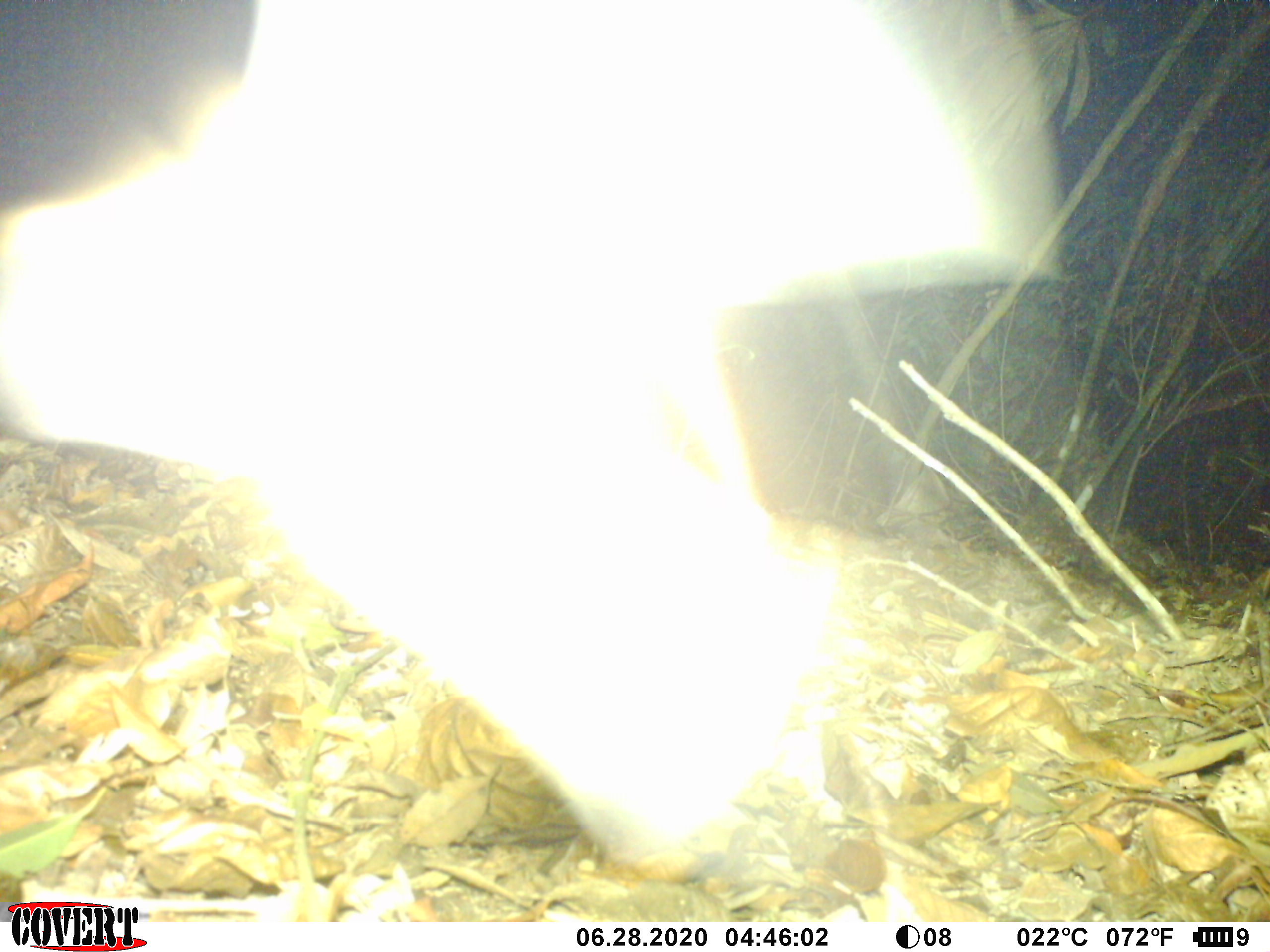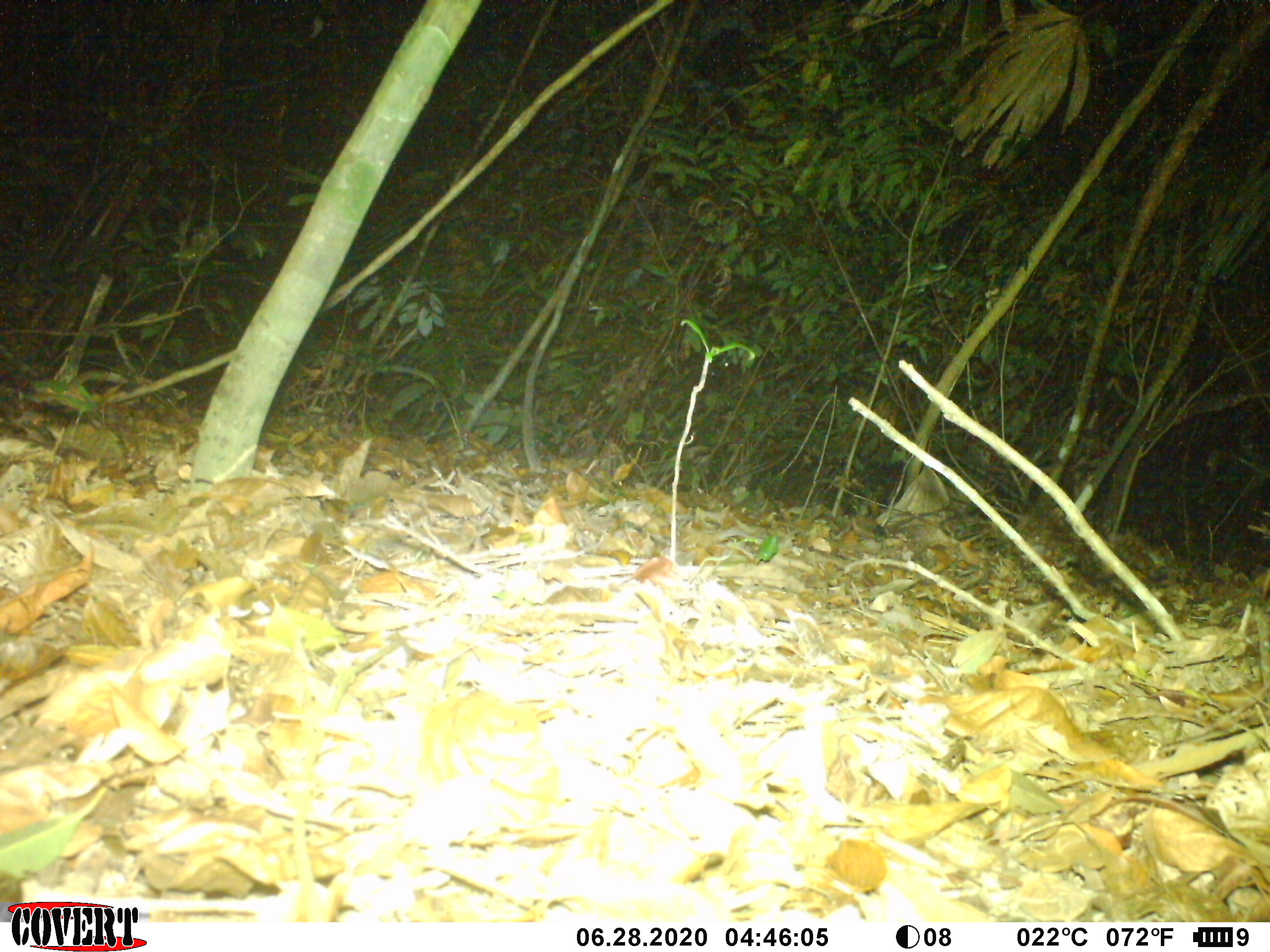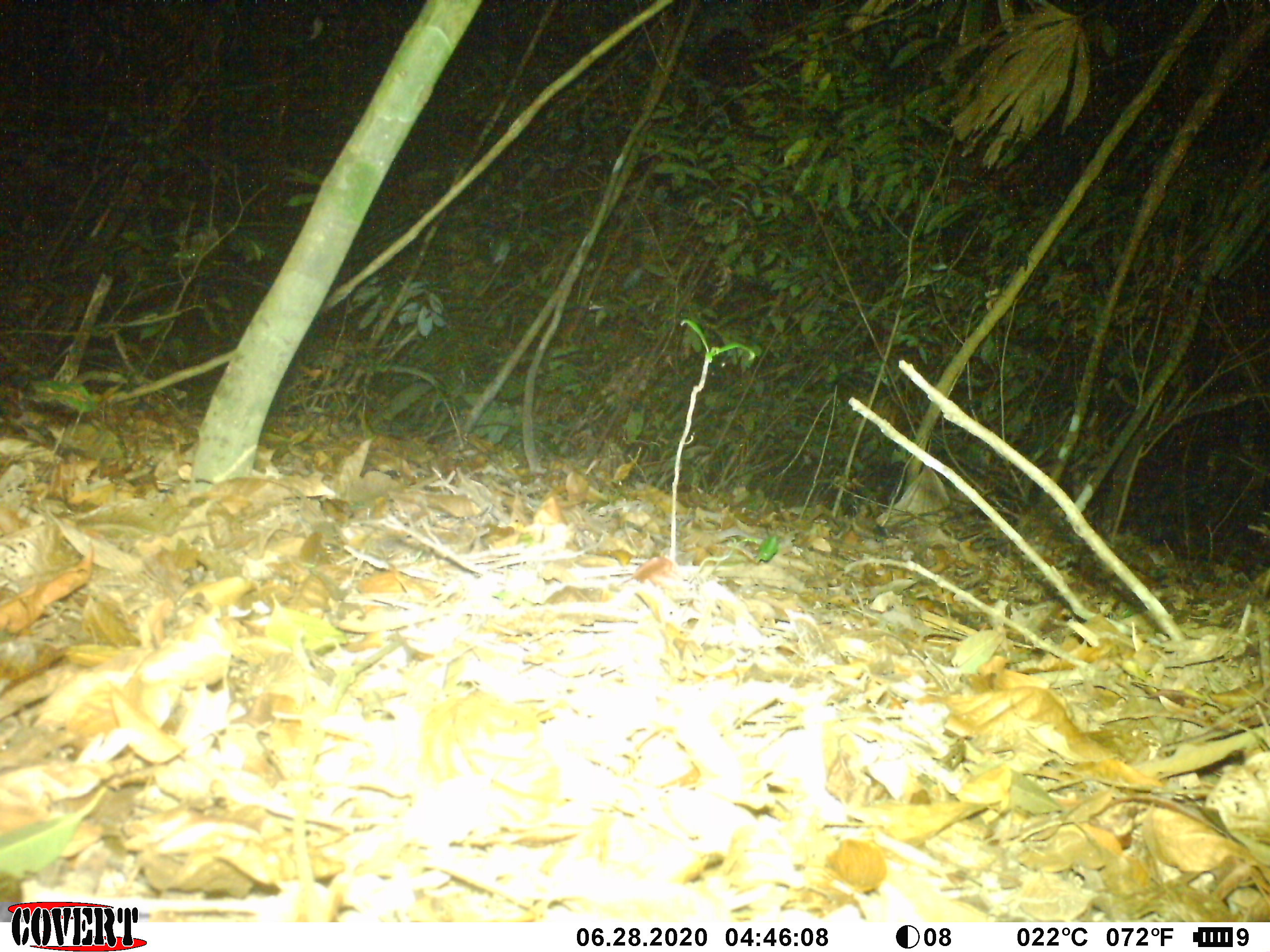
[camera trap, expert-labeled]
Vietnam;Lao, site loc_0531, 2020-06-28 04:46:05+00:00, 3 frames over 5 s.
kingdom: Animalia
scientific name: Animalia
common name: animal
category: unidentified animal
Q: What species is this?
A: Unidentified animal (animal) (Animalia).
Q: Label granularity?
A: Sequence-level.